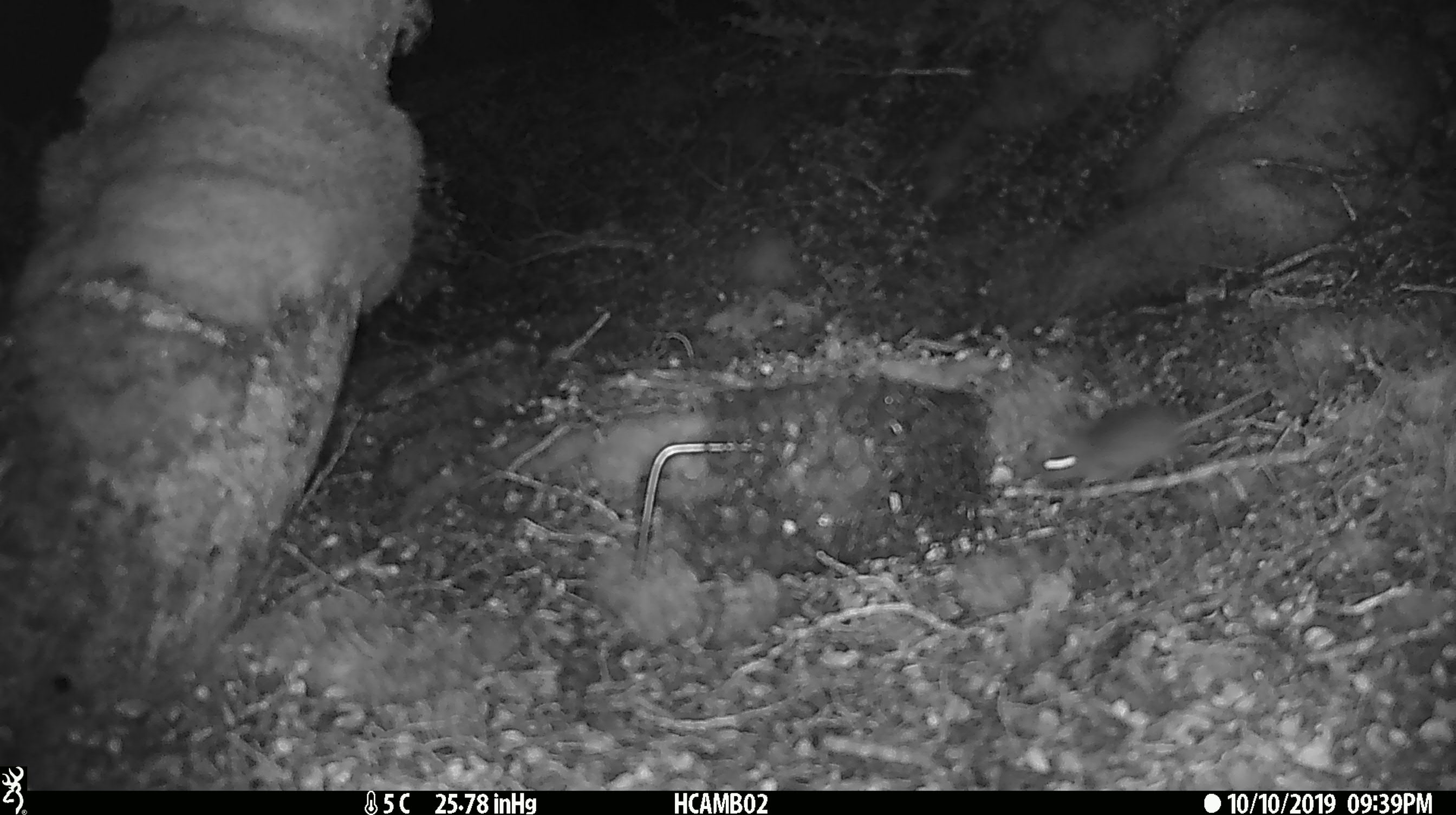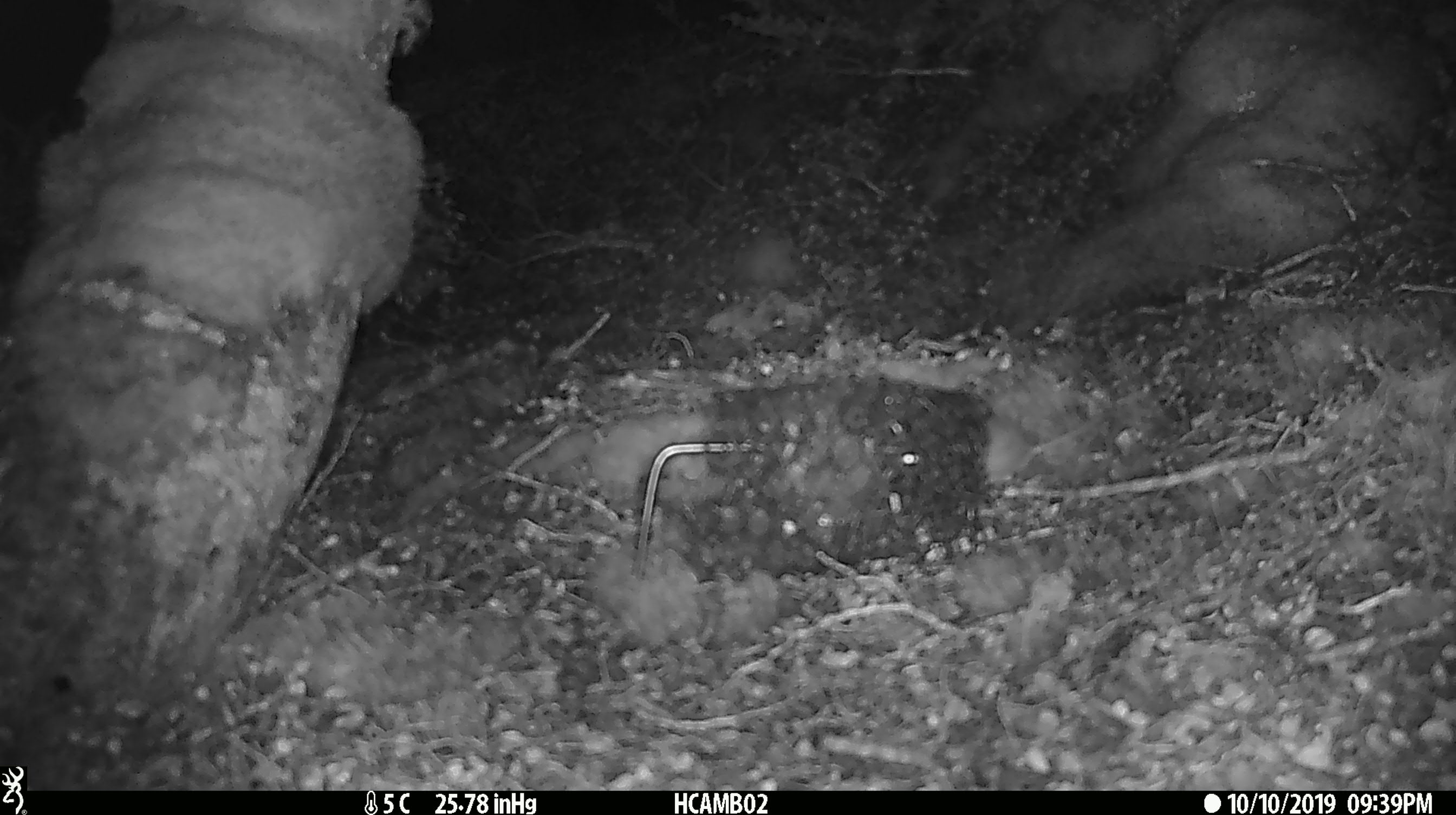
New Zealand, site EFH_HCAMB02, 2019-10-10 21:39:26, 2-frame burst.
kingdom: Animalia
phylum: Chordata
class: Mammalia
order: Rodentia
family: Muridae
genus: Mus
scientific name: Mus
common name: mouse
Mouse (Mus).